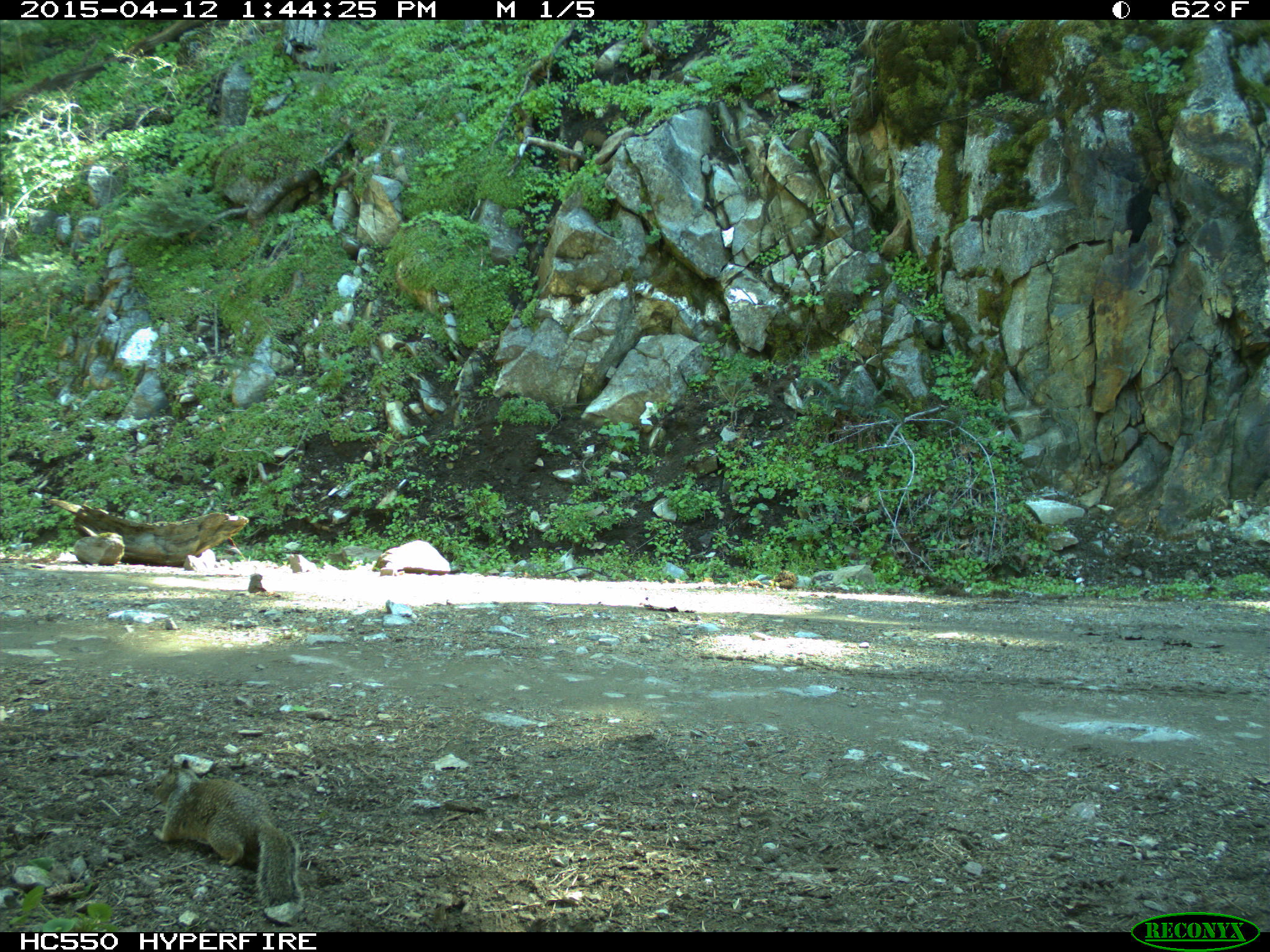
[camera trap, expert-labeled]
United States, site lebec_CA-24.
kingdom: Animalia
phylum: Chordata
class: Mammalia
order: Rodentia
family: Sciuridae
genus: Otospermophilus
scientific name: Otospermophilus beecheyi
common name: california ground squirrel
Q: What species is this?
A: Otospermophilus beecheyi (california ground squirrel).